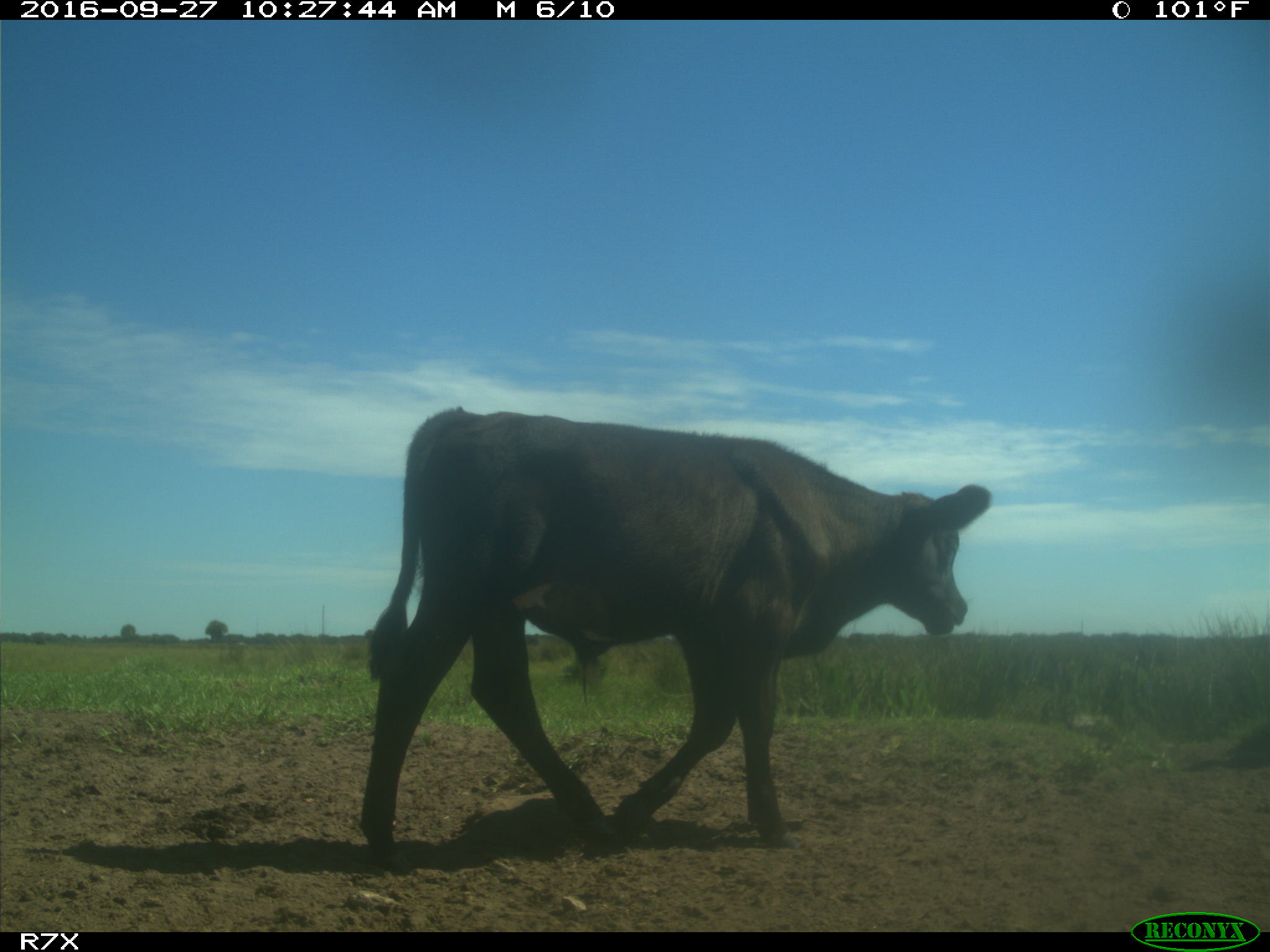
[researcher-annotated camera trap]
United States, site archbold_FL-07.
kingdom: Animalia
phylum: Chordata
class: Mammalia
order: Artiodactyla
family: Bovidae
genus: Bos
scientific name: Bos taurus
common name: domestic cow